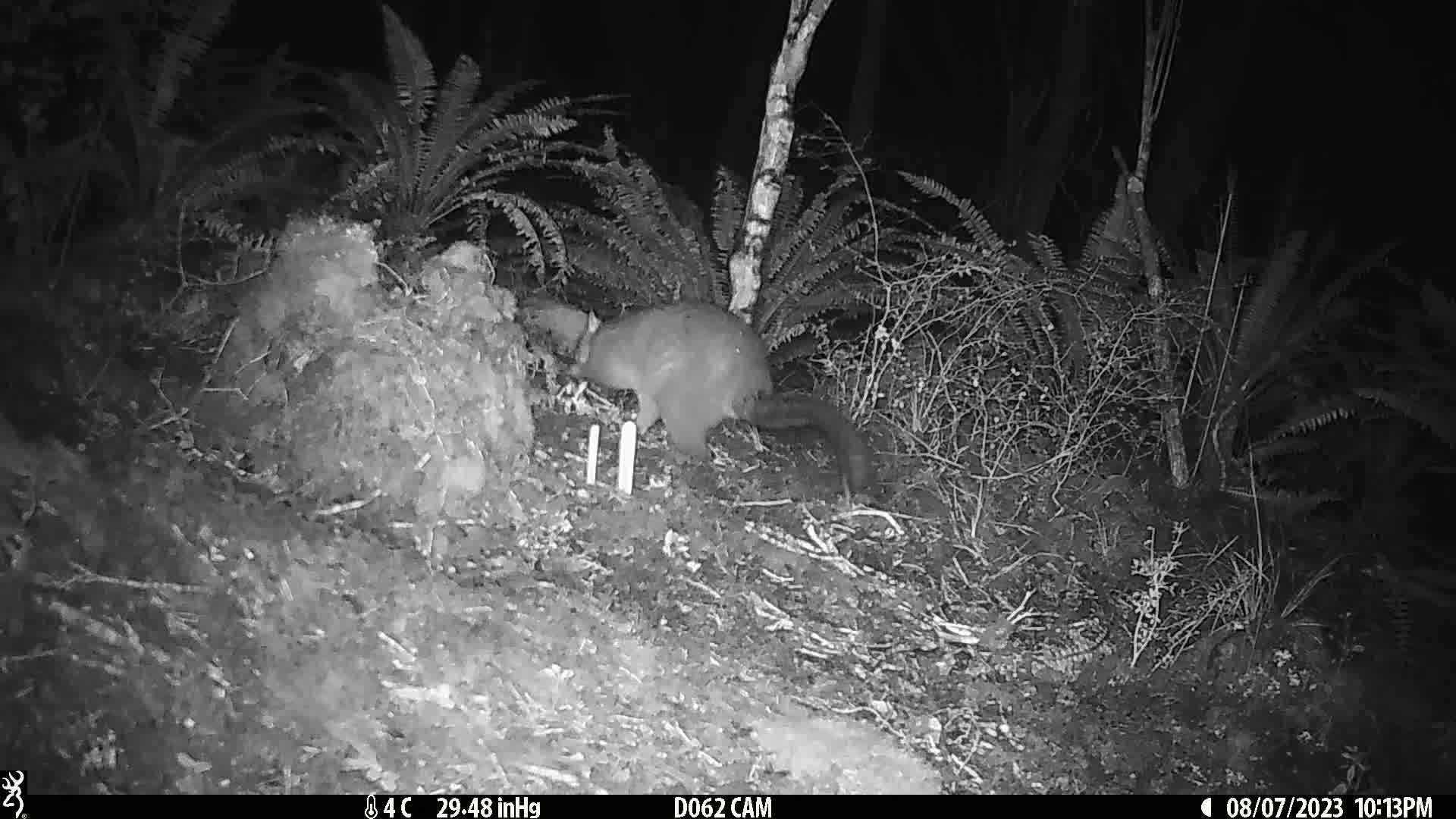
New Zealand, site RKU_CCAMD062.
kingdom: Animalia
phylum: Chordata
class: Mammalia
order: Diprotodontia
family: Phalangeridae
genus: Trichosurus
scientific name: Trichosurus vulpecula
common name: common brushtail possum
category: possum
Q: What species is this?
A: Possum (common brushtail possum) (Trichosurus vulpecula).